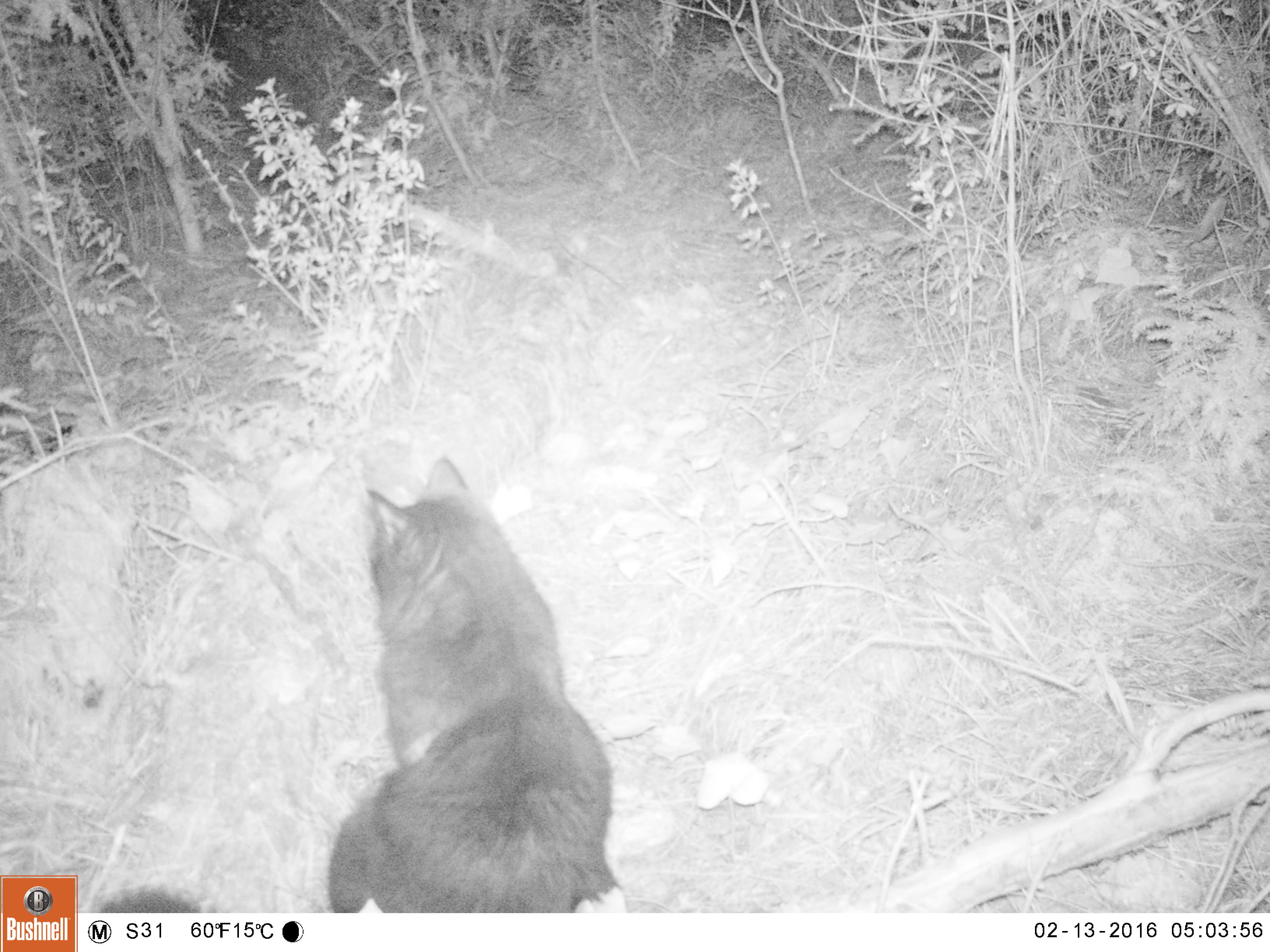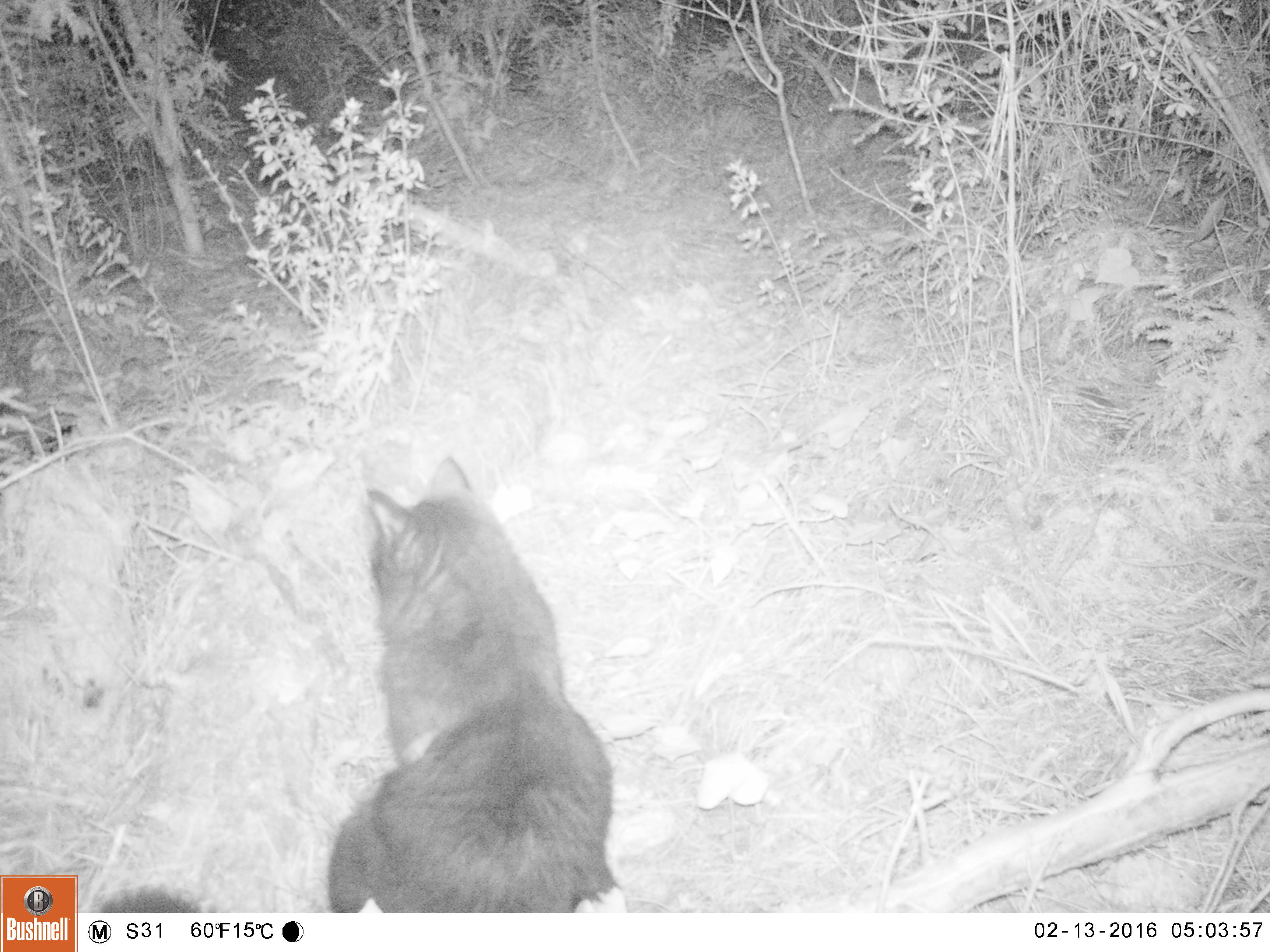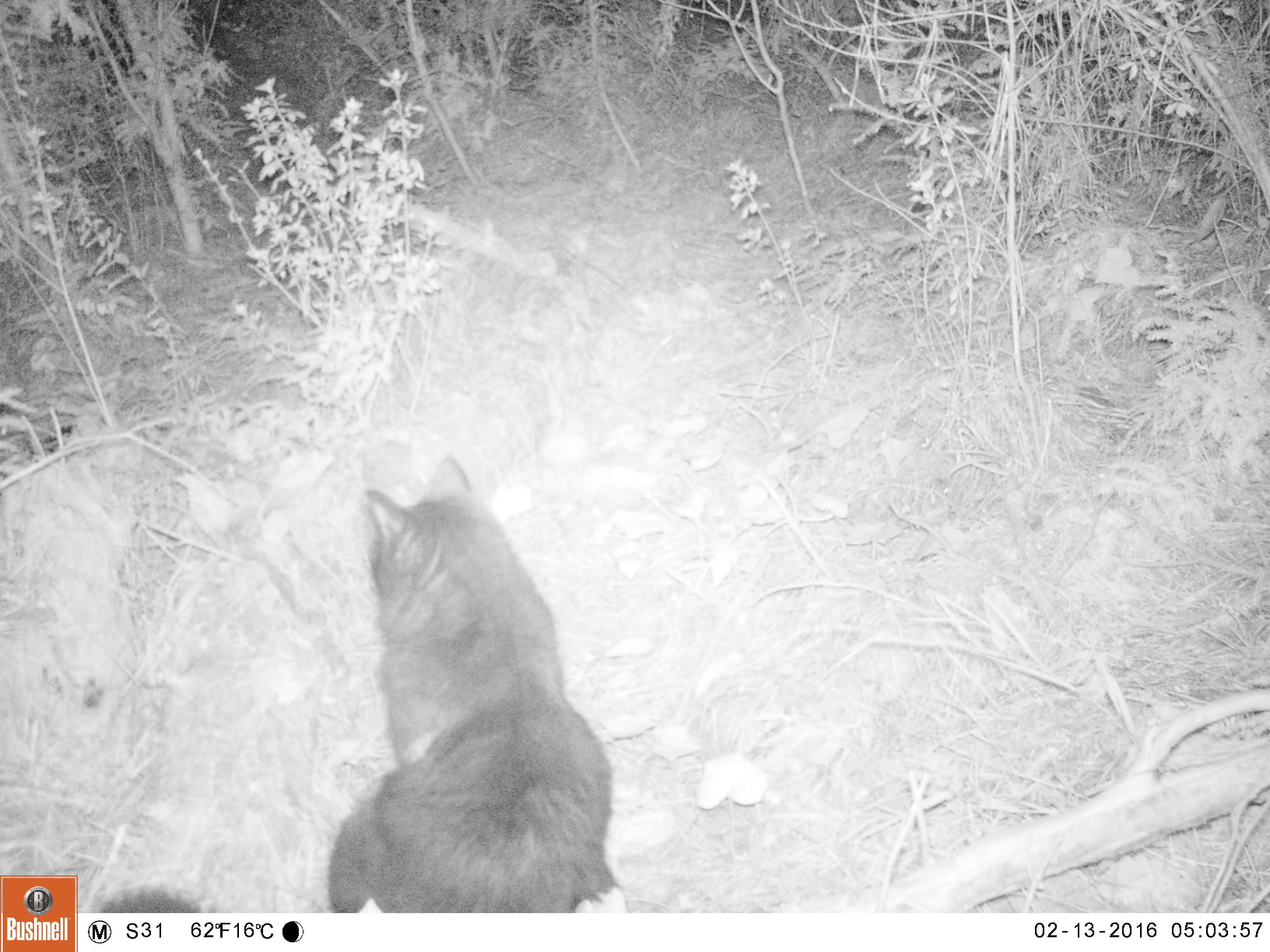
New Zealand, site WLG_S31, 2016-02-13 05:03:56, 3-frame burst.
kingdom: Animalia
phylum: Chordata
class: Mammalia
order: Carnivora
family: Felidae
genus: Felis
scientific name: Felis catus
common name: domestic cat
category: cat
Cat (domestic cat) (Felis catus).